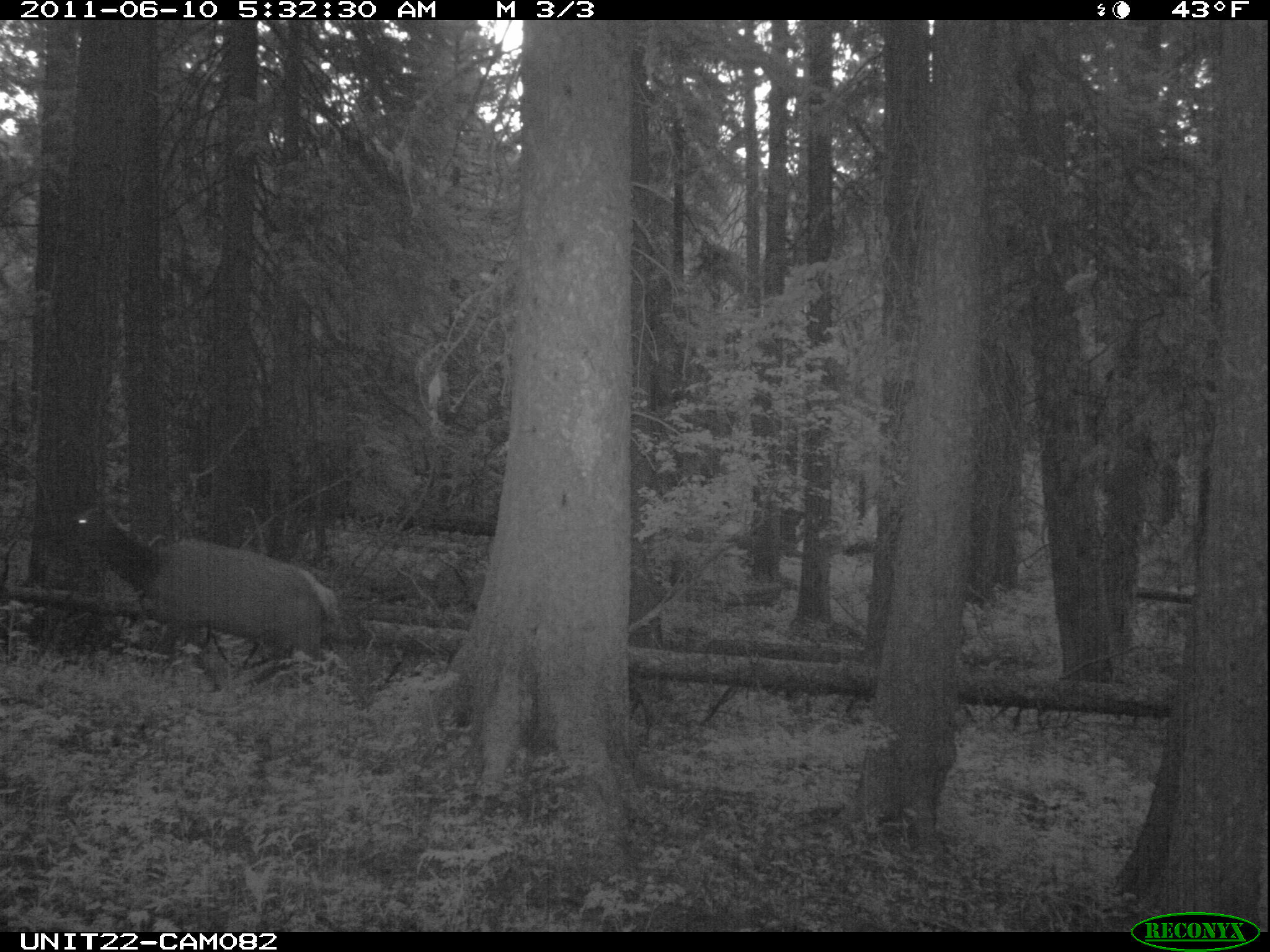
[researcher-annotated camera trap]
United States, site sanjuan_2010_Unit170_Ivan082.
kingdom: Animalia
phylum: Chordata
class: Mammalia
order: Artiodactyla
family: Cervidae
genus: Cervus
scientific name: Cervus elaphus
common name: red deer